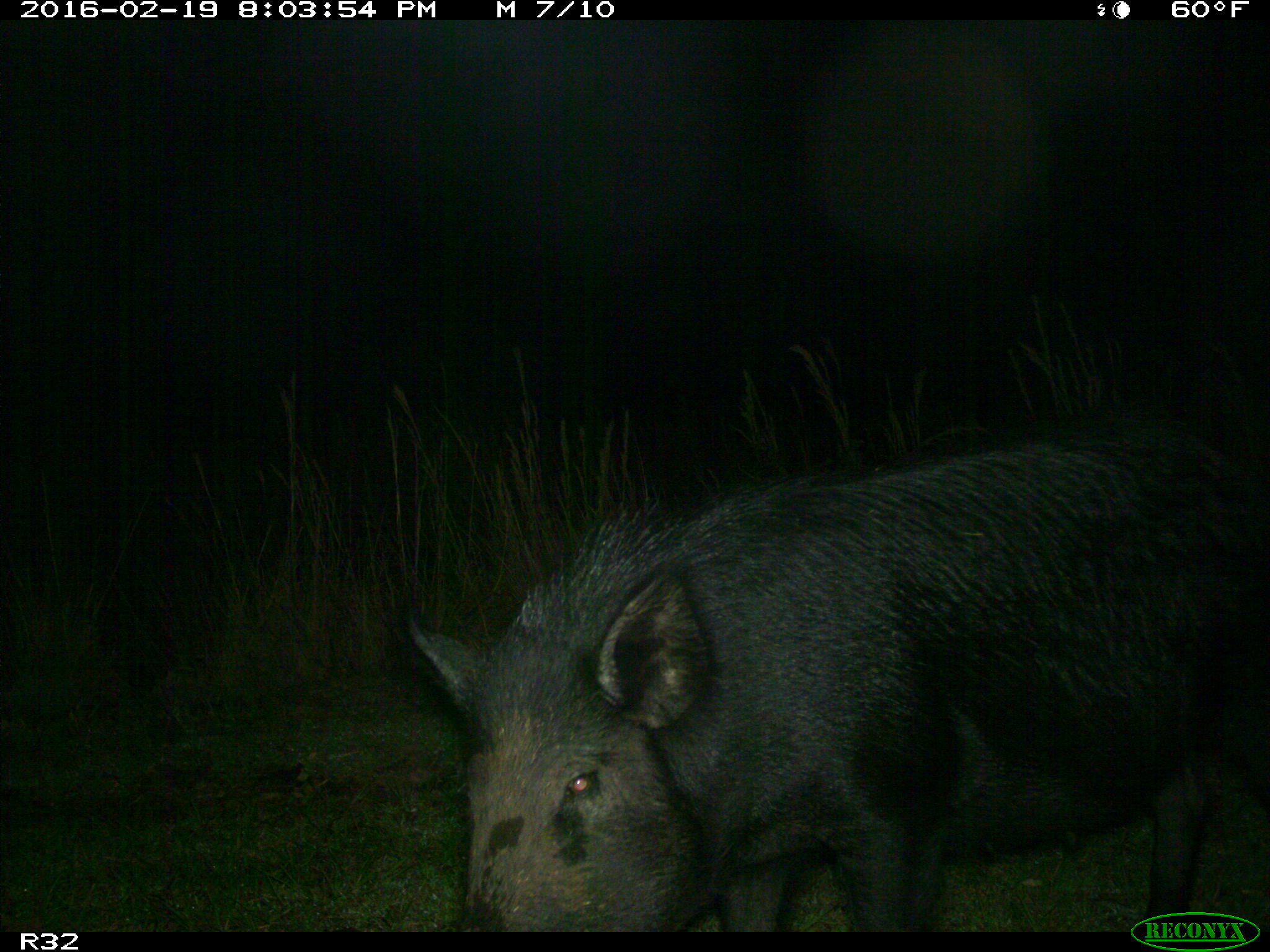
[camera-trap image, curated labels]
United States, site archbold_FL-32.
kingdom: Animalia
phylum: Chordata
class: Mammalia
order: Artiodactyla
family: Suidae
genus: Sus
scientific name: Sus scrofa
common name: wild boar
Sus scrofa (wild boar).